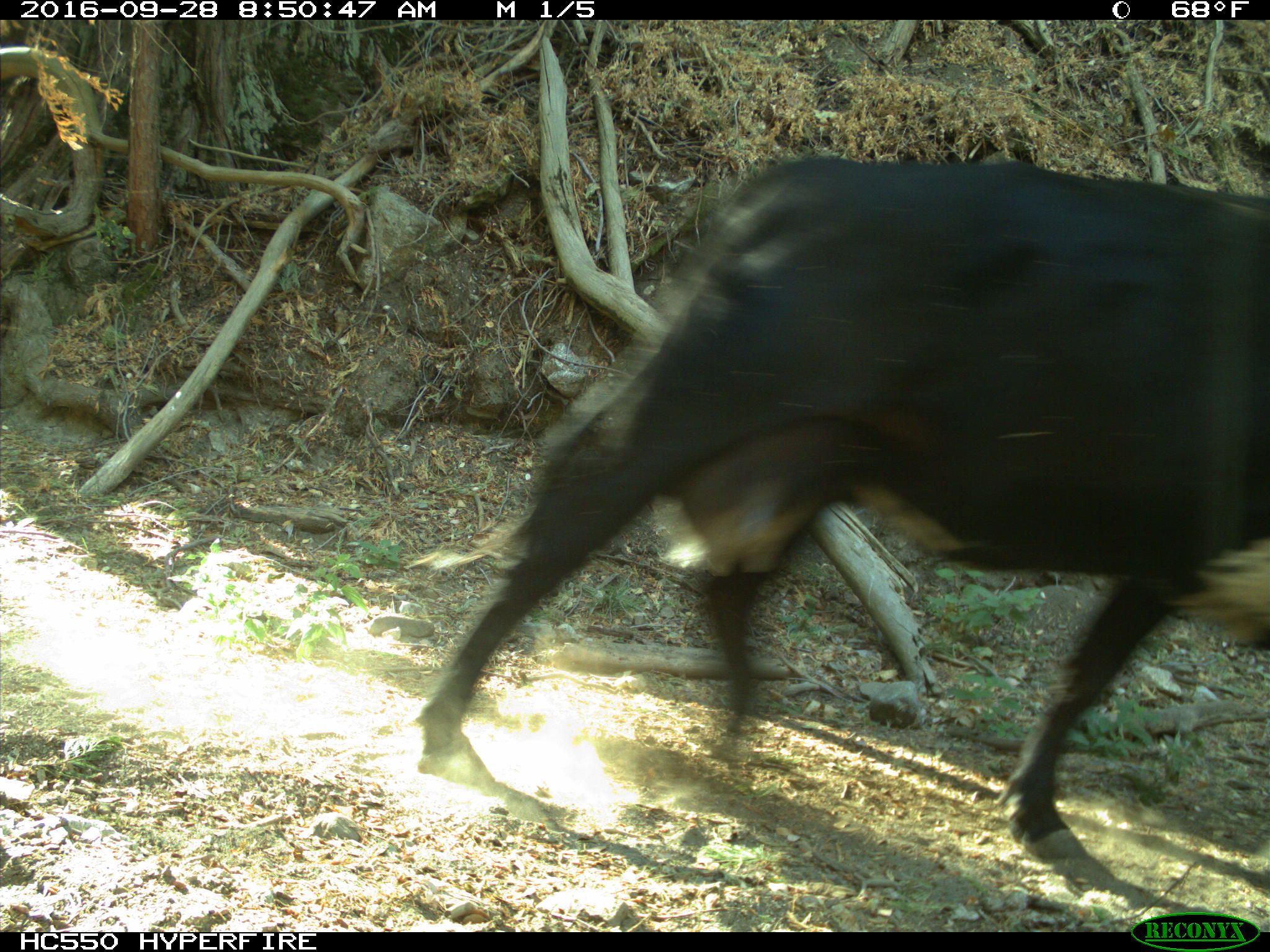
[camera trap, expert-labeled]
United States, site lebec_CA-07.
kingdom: Animalia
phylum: Chordata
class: Mammalia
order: Artiodactyla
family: Bovidae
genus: Bos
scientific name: Bos taurus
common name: domestic cow